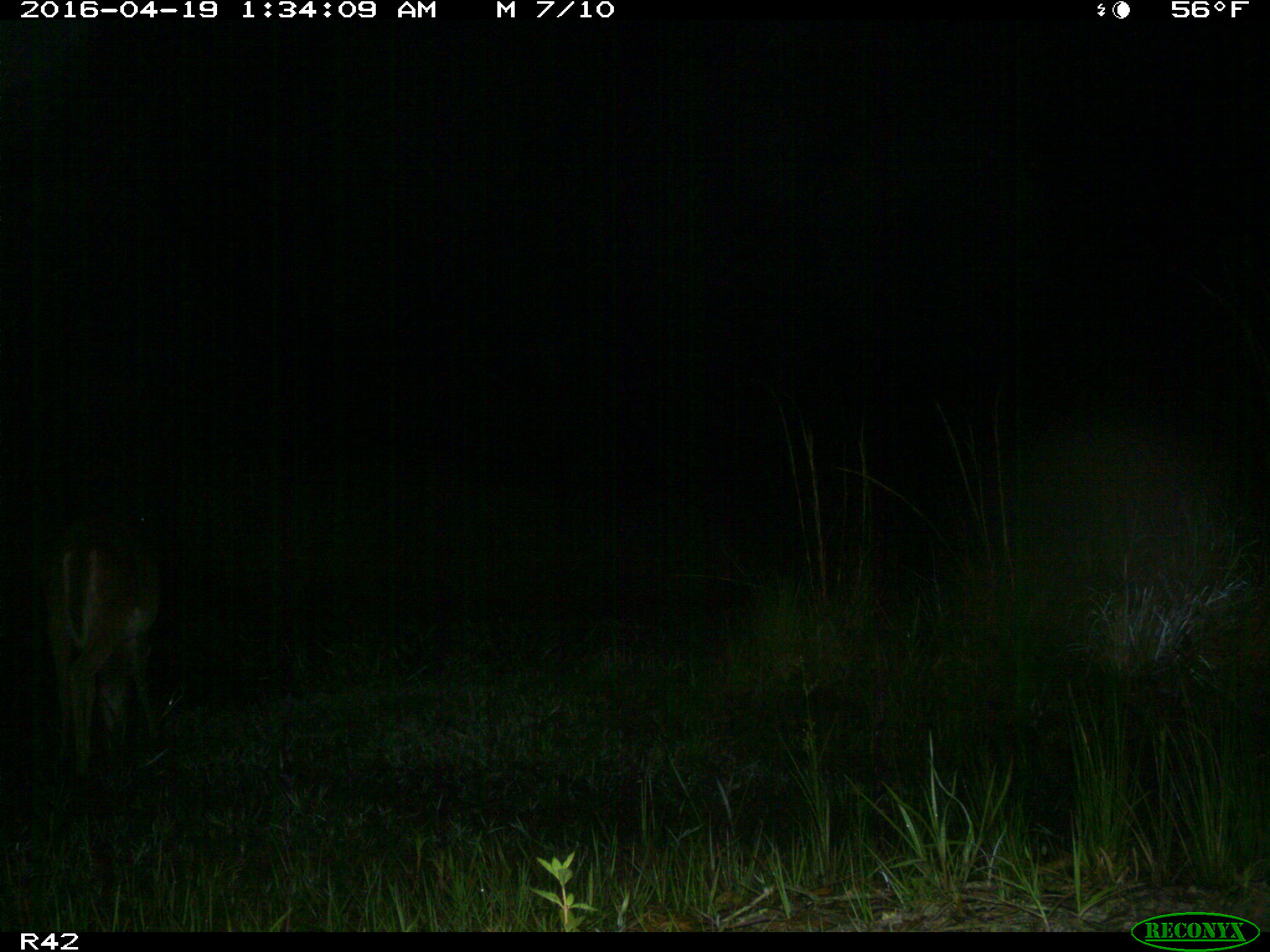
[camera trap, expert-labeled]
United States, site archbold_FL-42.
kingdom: Animalia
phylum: Chordata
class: Mammalia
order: Artiodactyla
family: Cervidae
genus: Odocoileus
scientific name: Odocoileus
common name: deer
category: unidentified deer